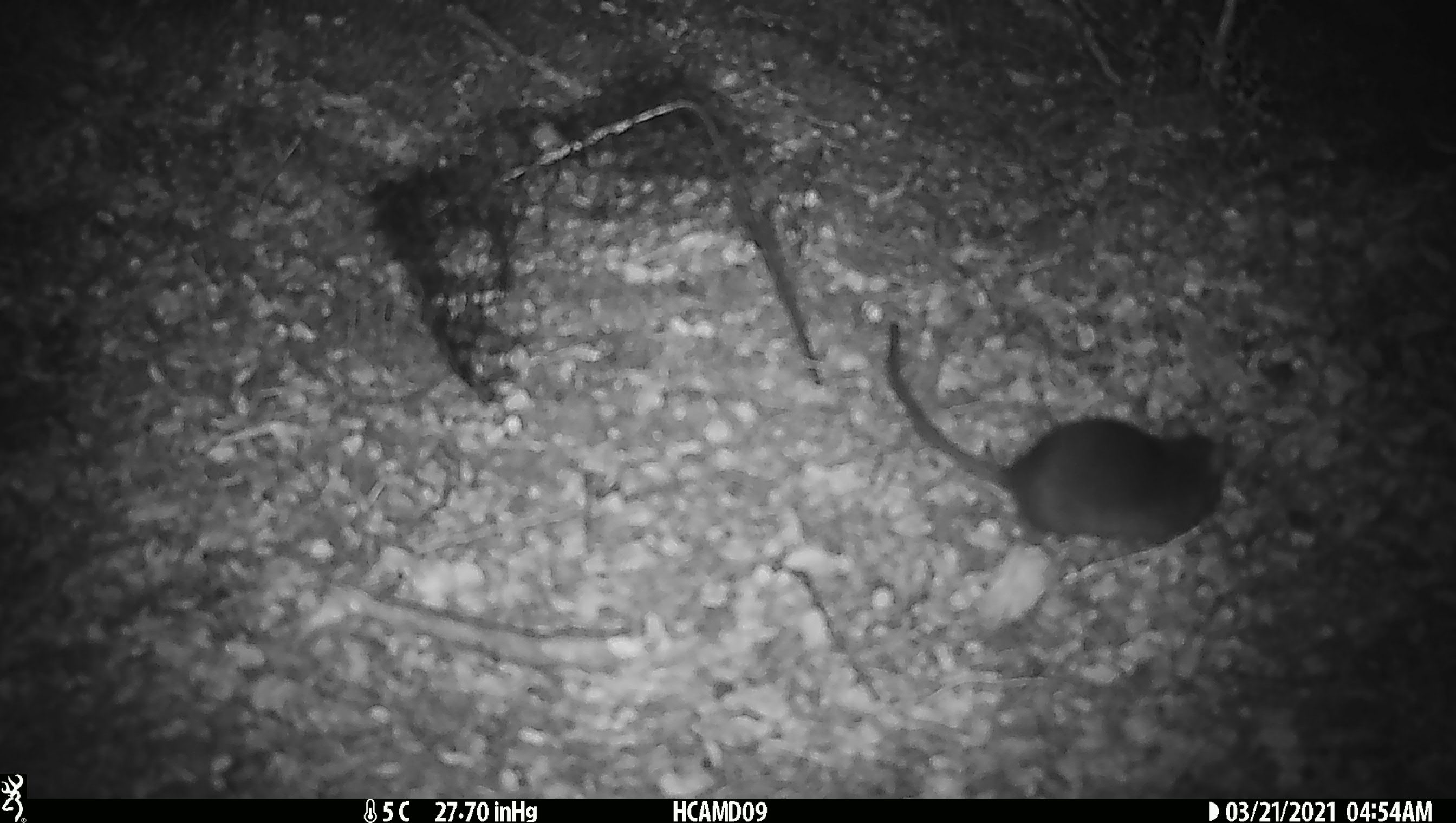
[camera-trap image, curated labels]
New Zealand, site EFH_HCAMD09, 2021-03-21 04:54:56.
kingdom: Animalia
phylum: Chordata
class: Mammalia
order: Rodentia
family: Muridae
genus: Rattus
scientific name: Rattus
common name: rat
Rat (Rattus).